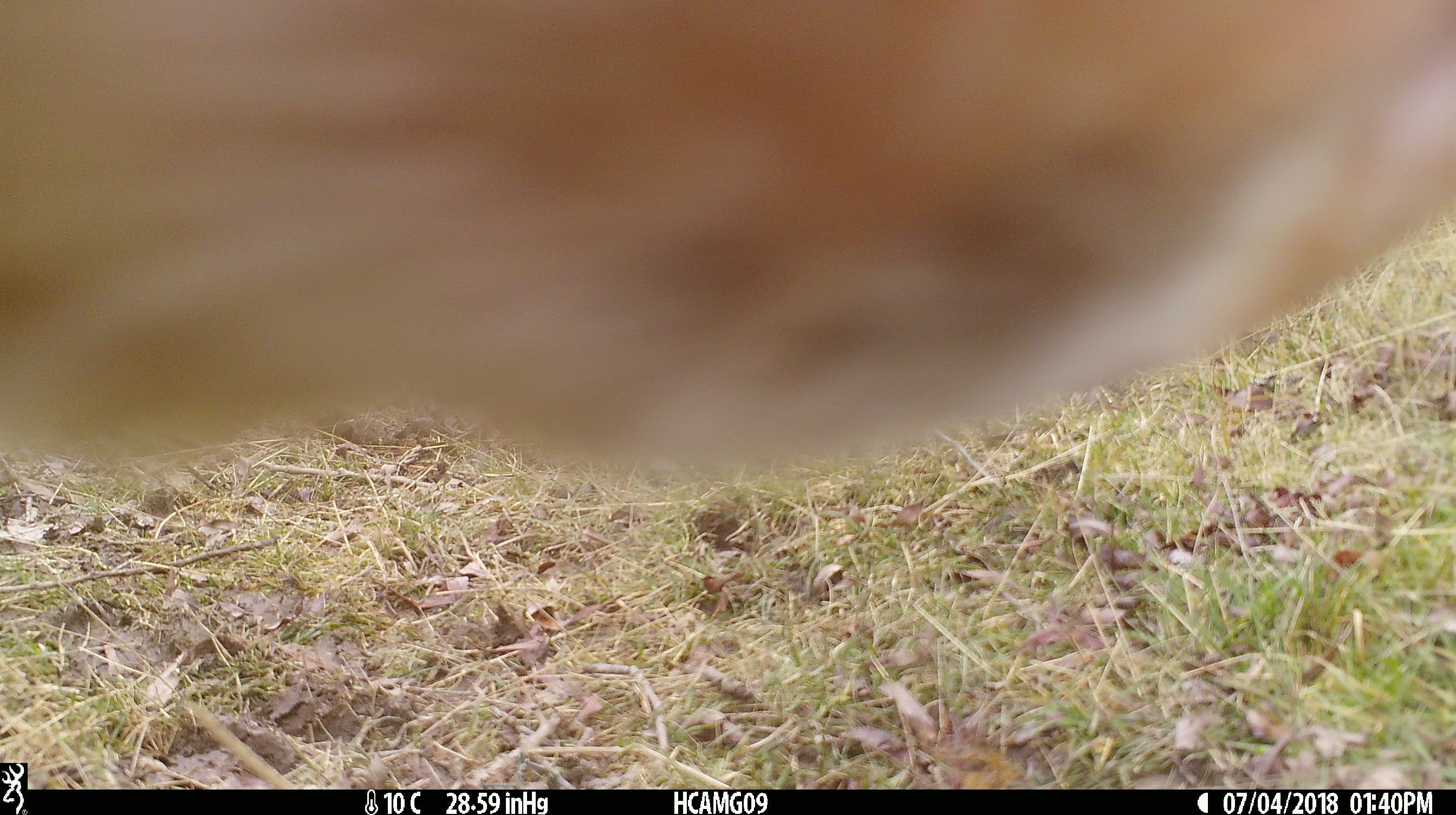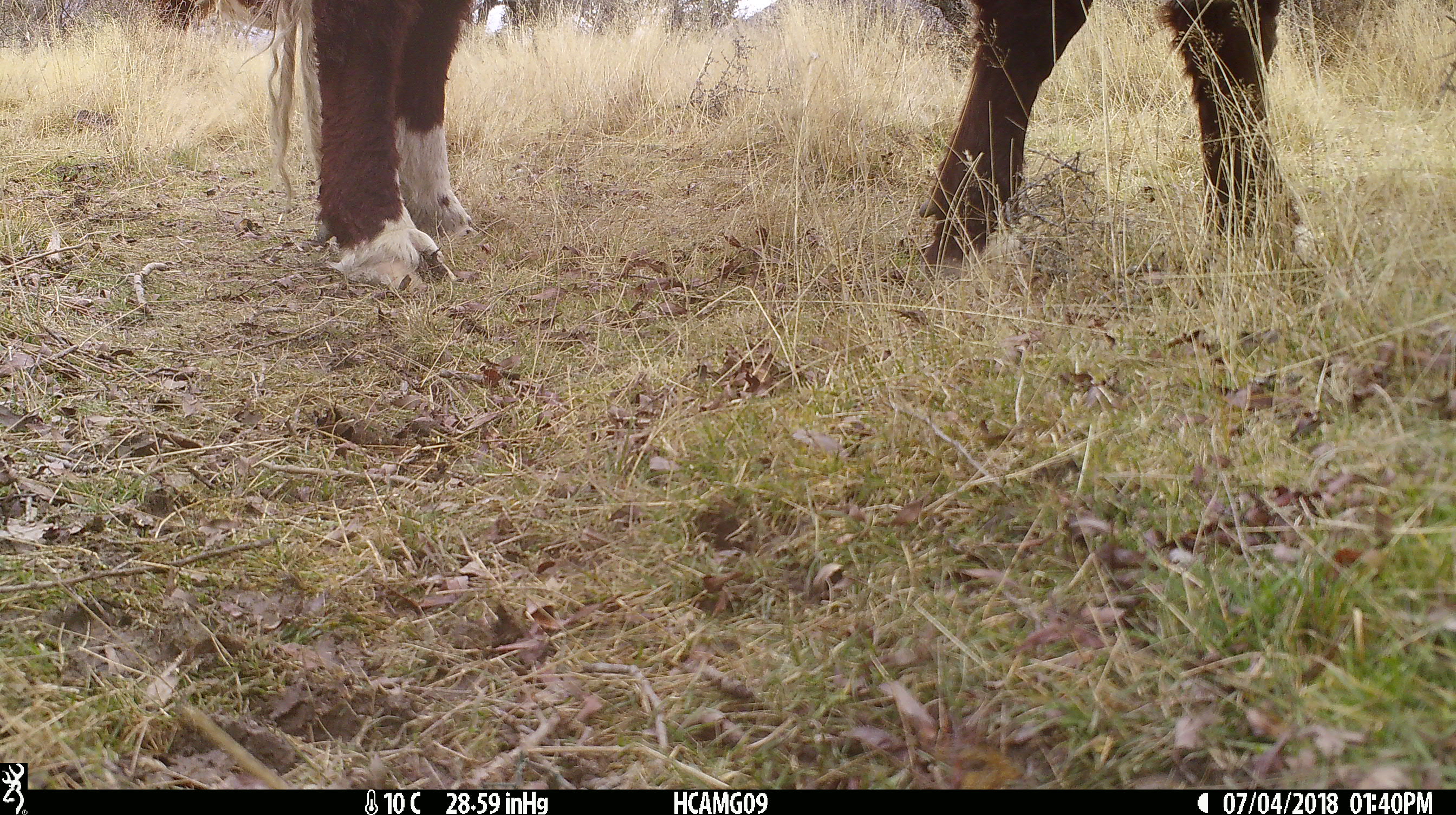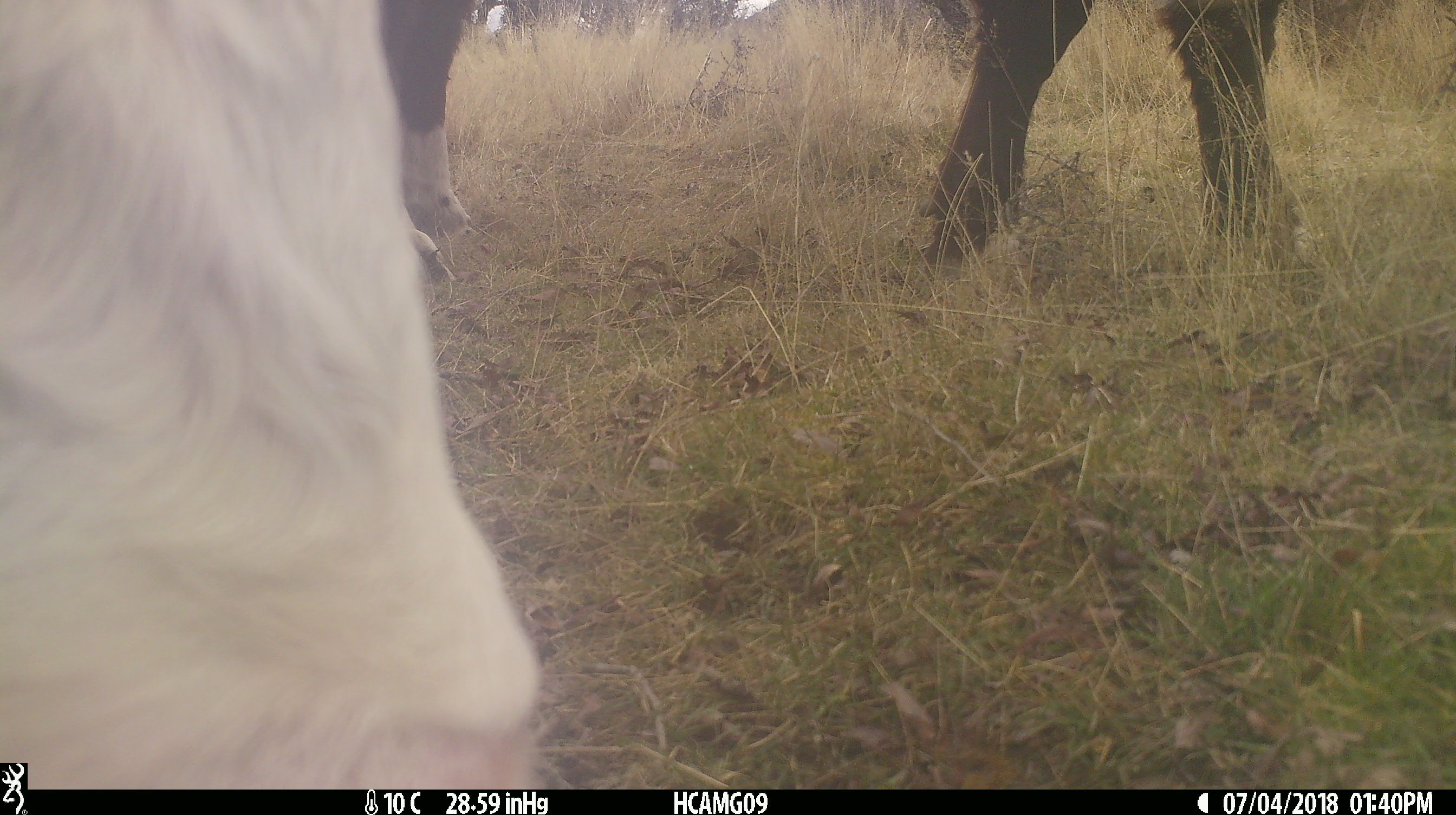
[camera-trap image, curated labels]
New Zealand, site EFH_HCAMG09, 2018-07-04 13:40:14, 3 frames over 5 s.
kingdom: Animalia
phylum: Chordata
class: Mammalia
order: Artiodactyla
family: Bovidae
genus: Bos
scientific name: Bos taurus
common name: domestic cow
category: cow